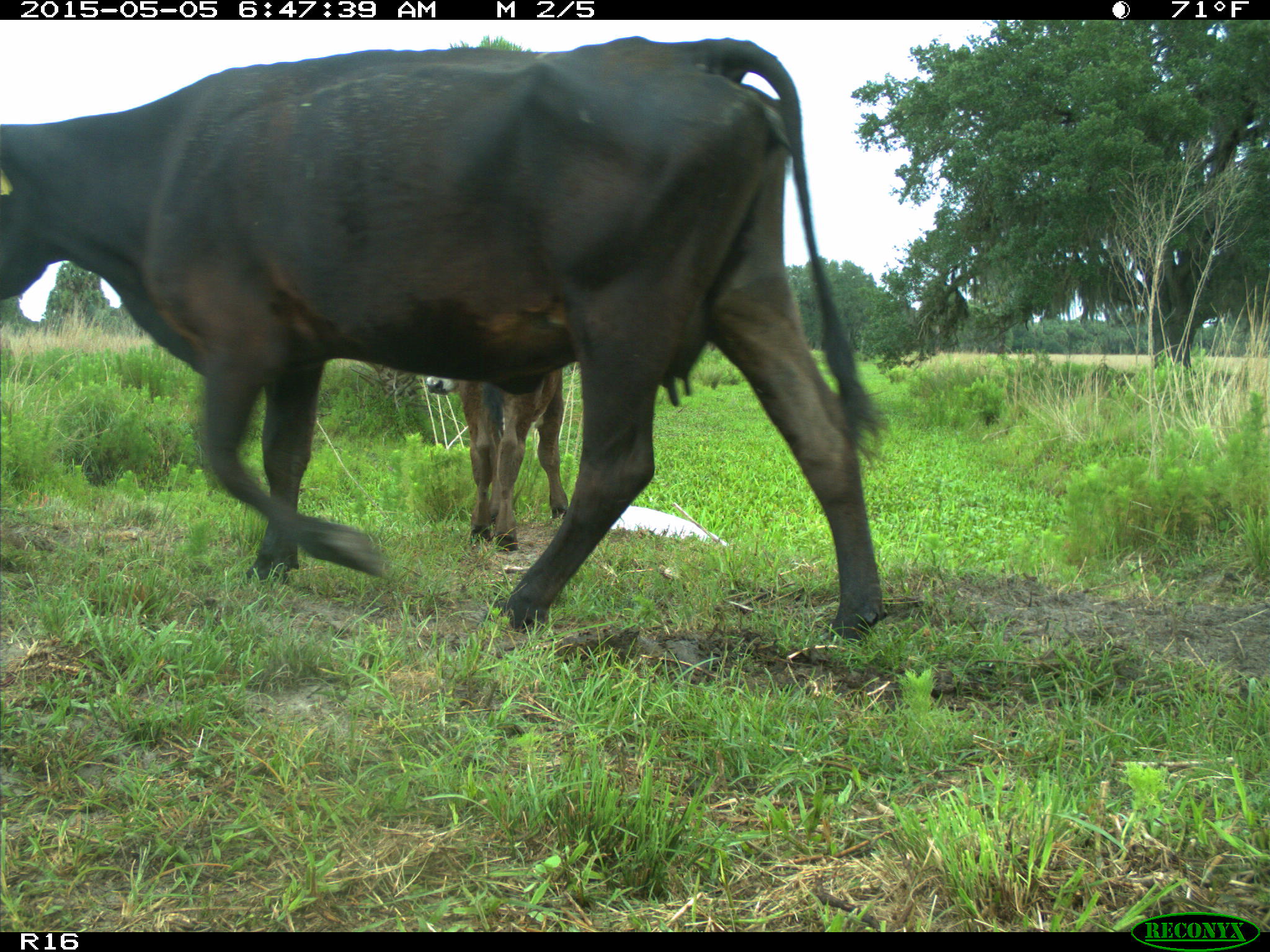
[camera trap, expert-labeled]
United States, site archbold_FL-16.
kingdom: Animalia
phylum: Chordata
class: Mammalia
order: Artiodactyla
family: Bovidae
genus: Bos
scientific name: Bos taurus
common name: domestic cow